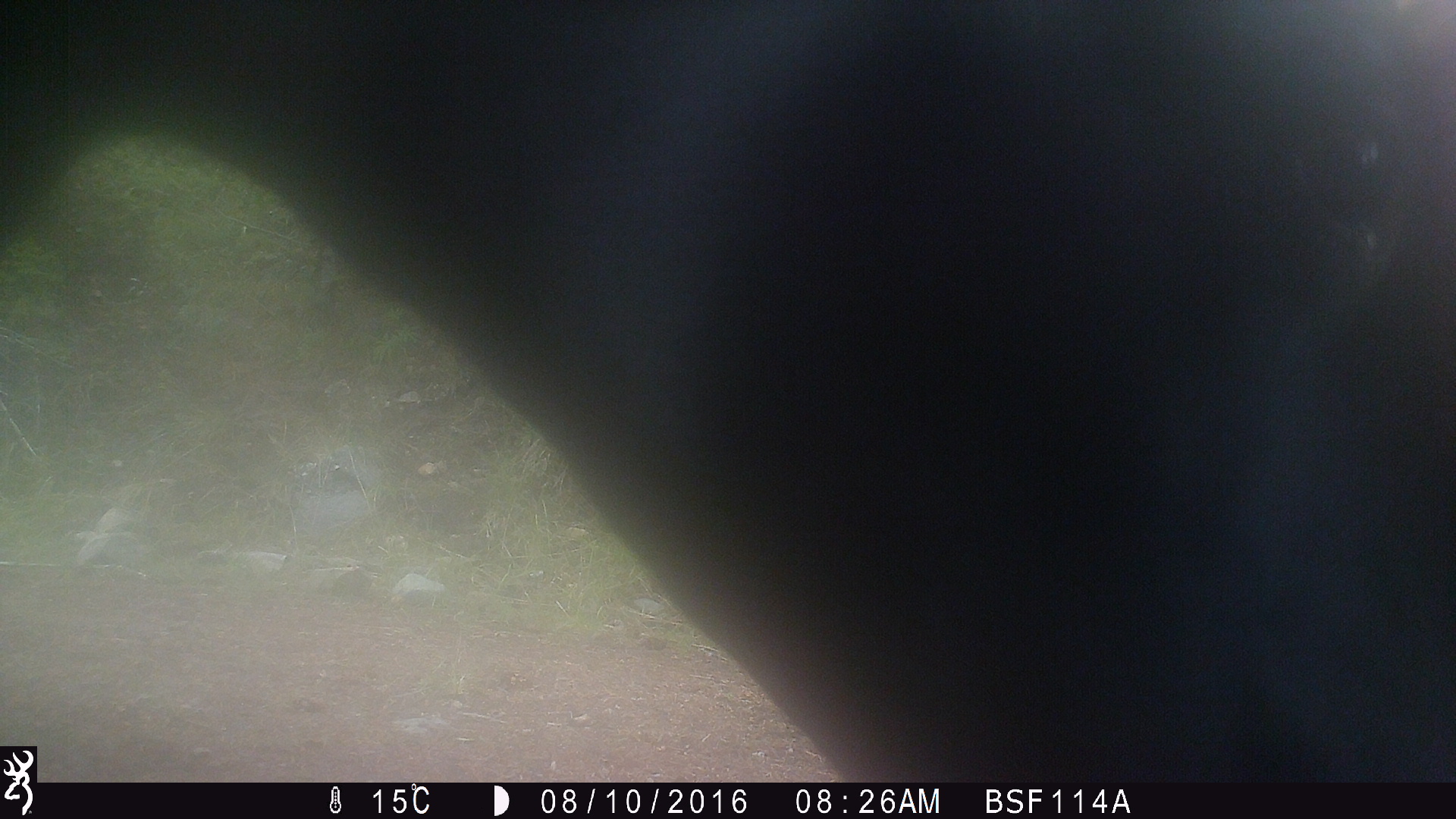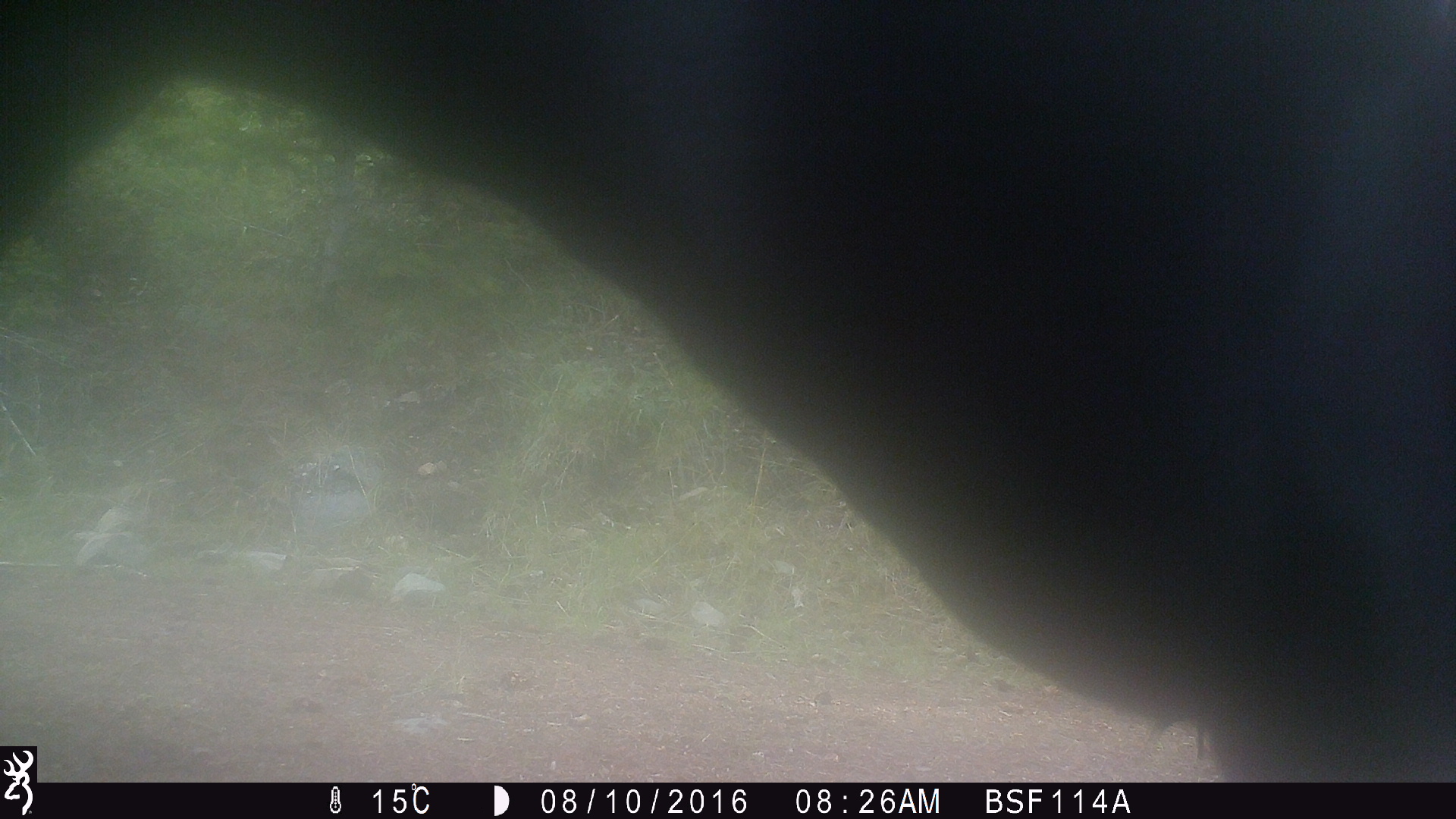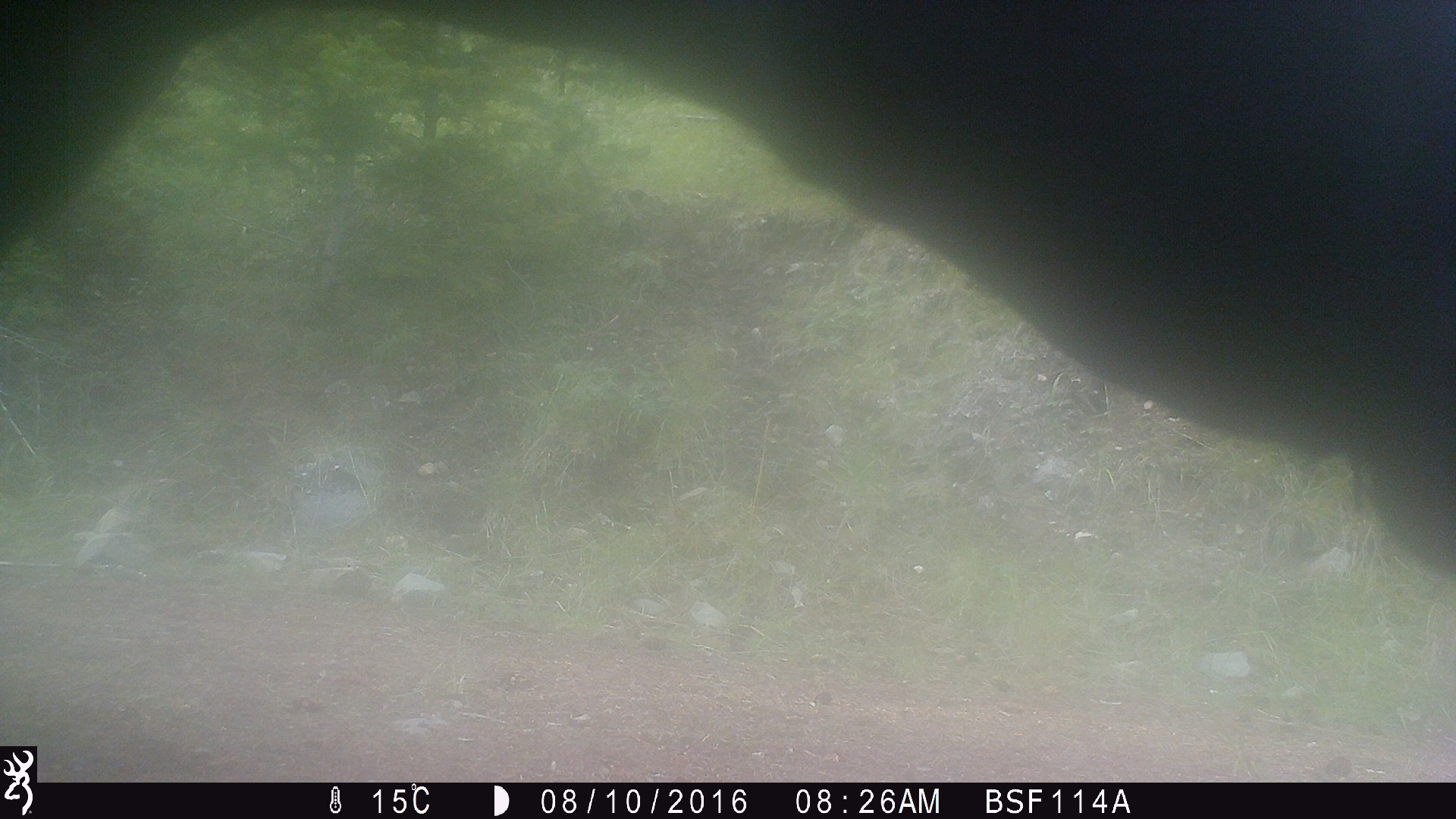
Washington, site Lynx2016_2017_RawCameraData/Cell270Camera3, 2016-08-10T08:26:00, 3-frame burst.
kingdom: Animalia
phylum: Chordata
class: Mammalia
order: Artiodactyla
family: Bovidae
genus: Bos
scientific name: Bos taurus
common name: domestic cattle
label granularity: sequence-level